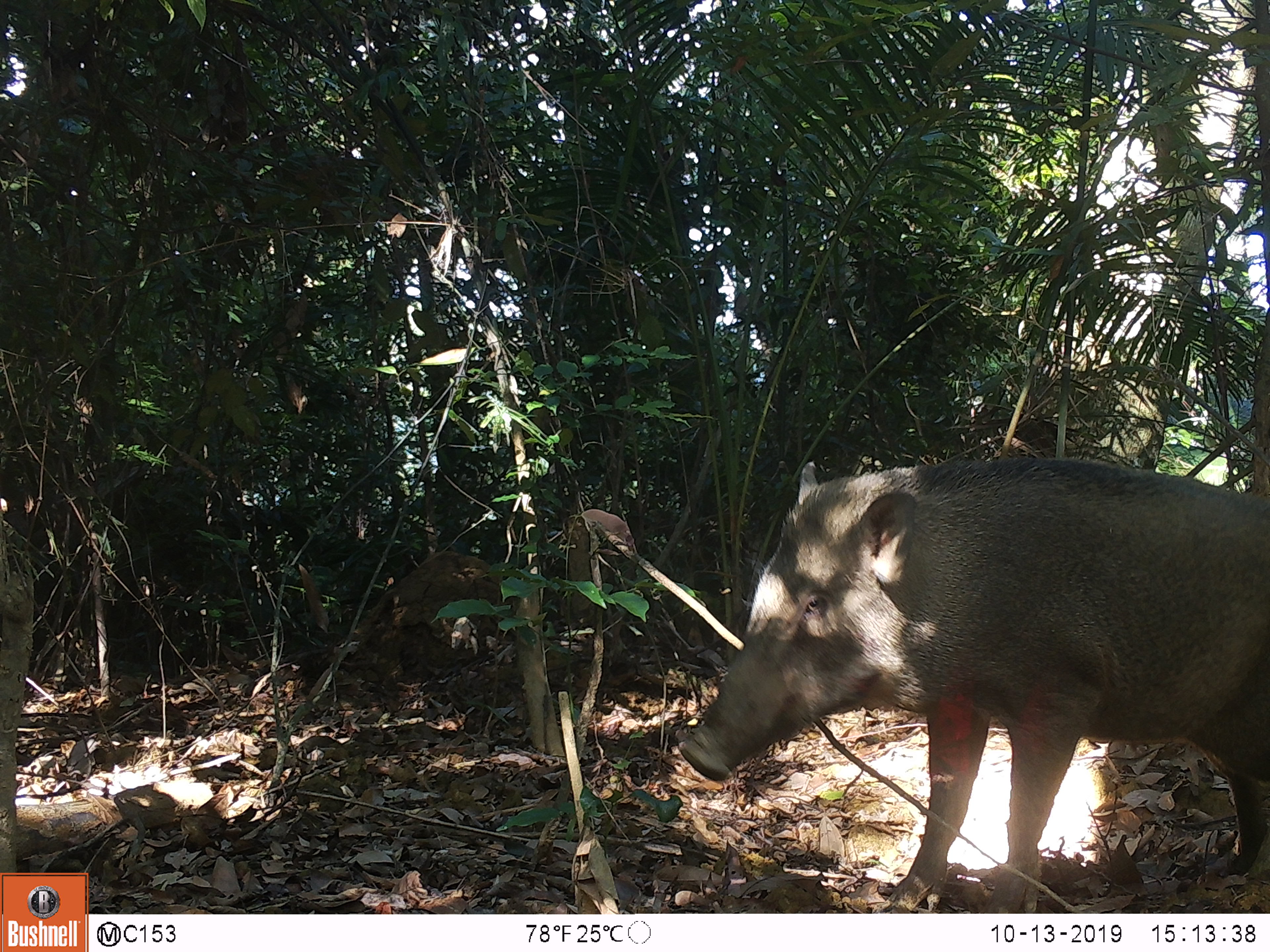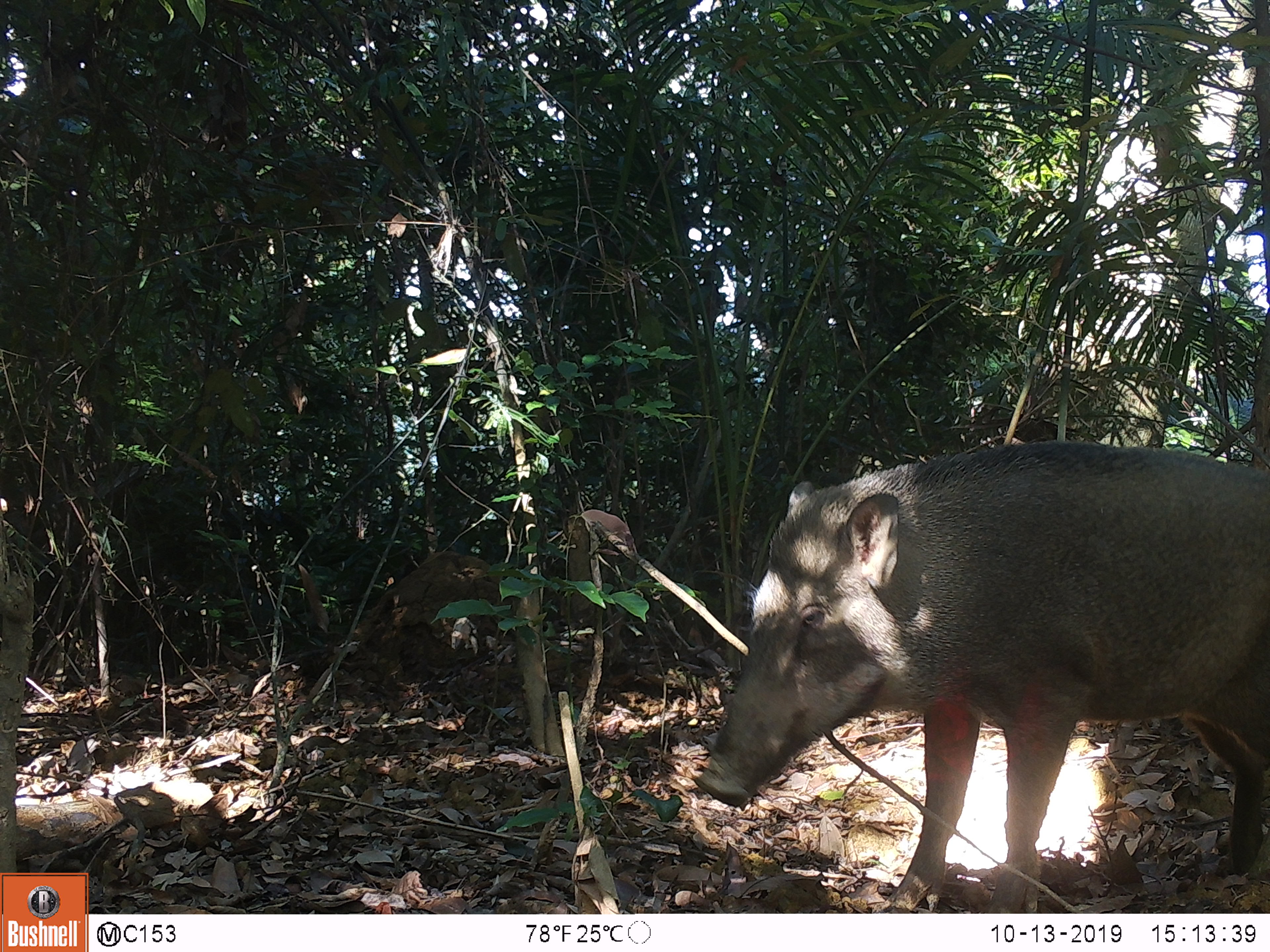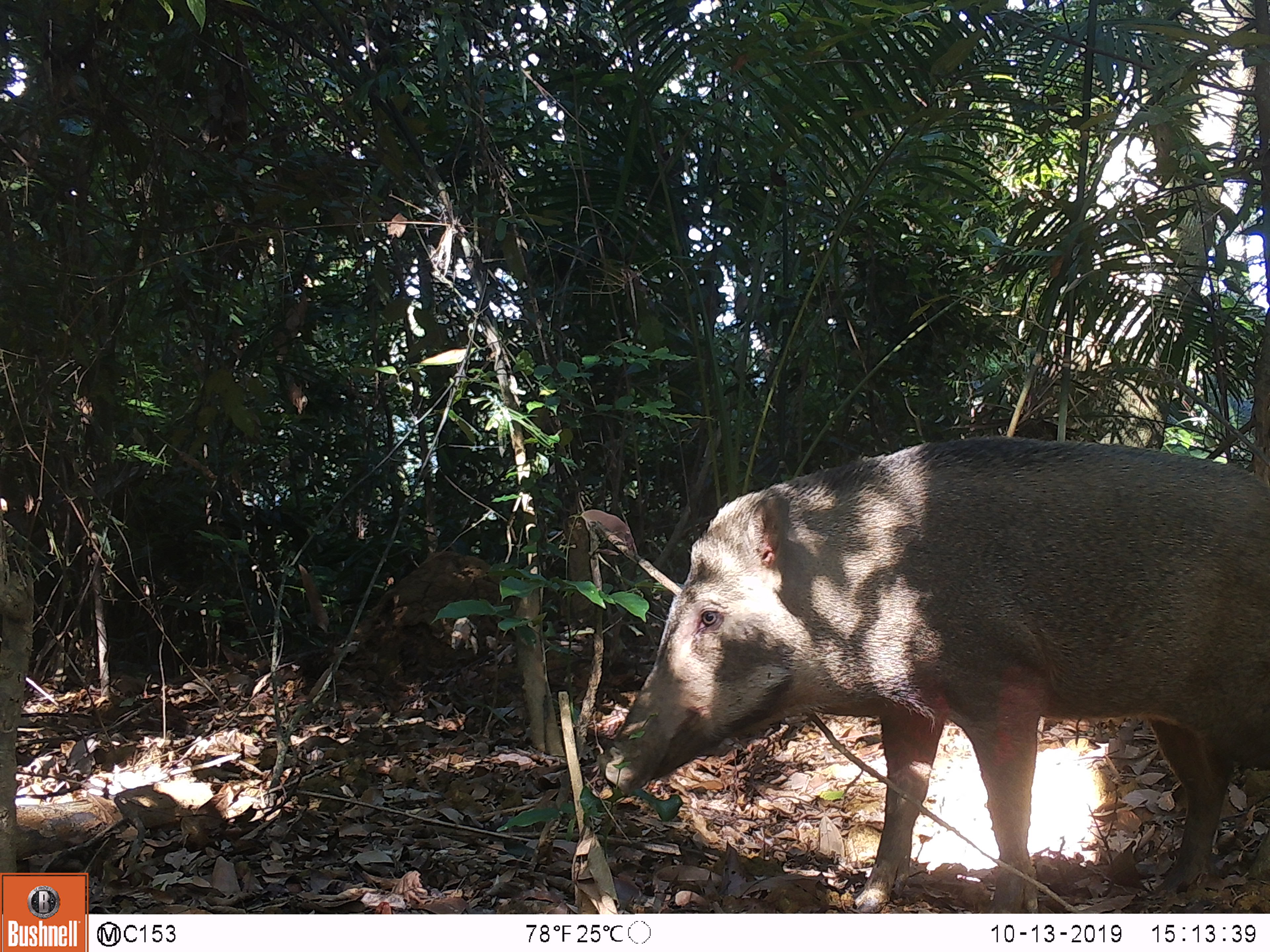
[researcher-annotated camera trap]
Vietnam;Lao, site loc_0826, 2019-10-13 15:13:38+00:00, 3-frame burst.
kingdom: Animalia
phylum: Chordata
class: Mammalia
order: Artiodactyla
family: Suidae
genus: Sus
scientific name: Sus scrofa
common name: eurasian wild pig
Eurasian wild pig (Sus scrofa). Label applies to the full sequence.